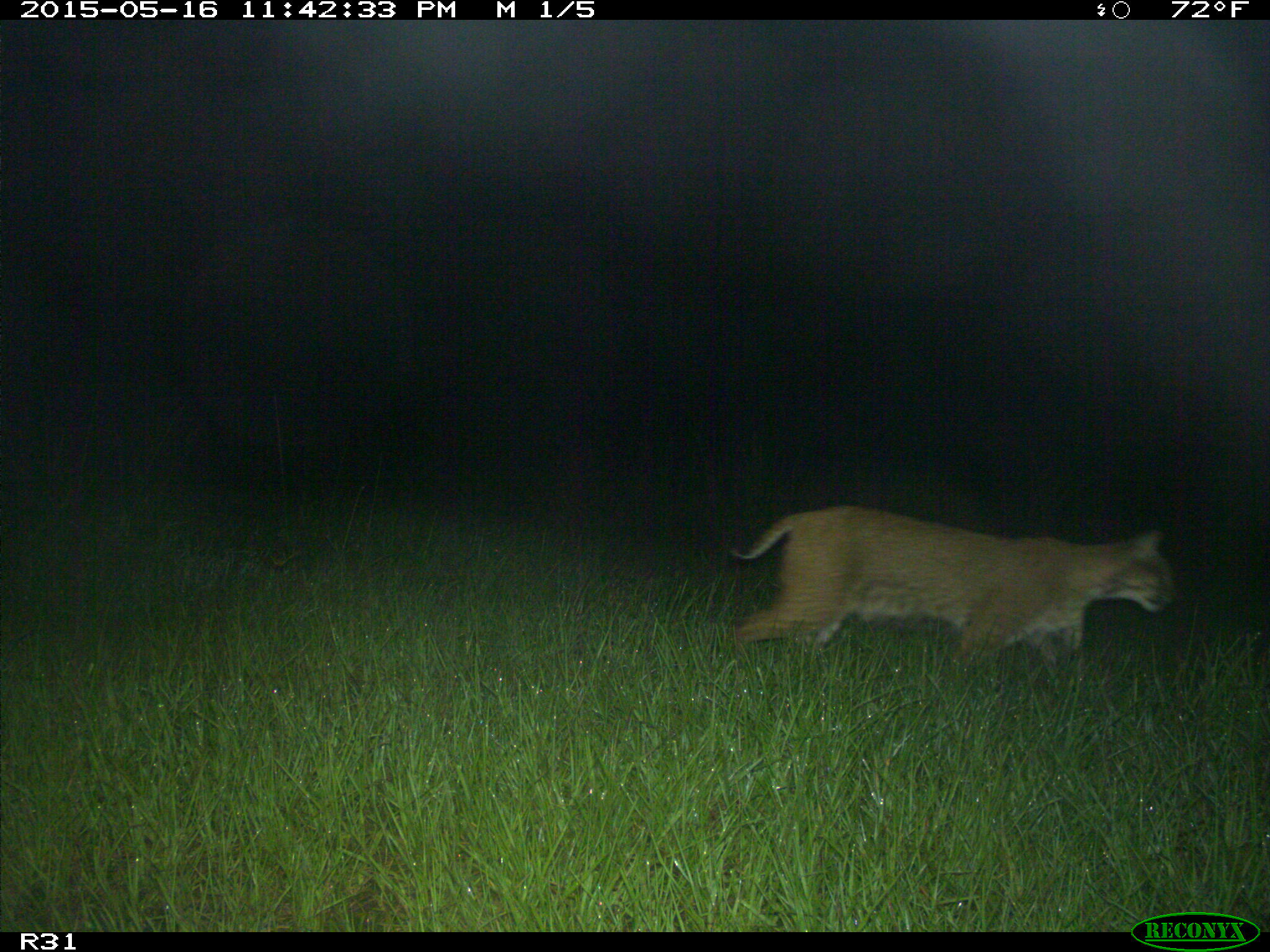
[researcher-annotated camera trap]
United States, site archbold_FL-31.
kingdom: Animalia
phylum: Chordata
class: Mammalia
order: Carnivora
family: Felidae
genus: Lynx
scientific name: Lynx rufus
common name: bobcat